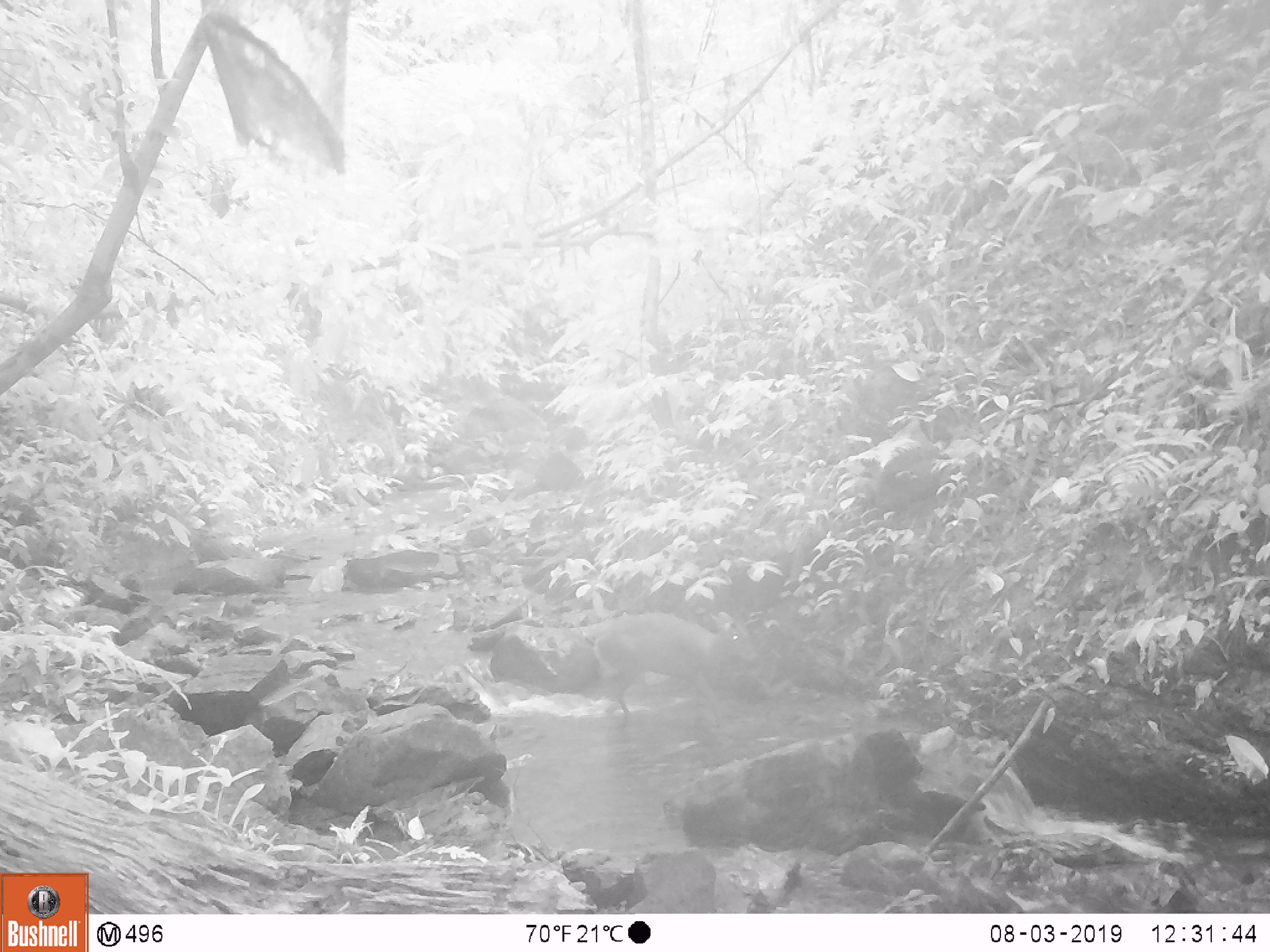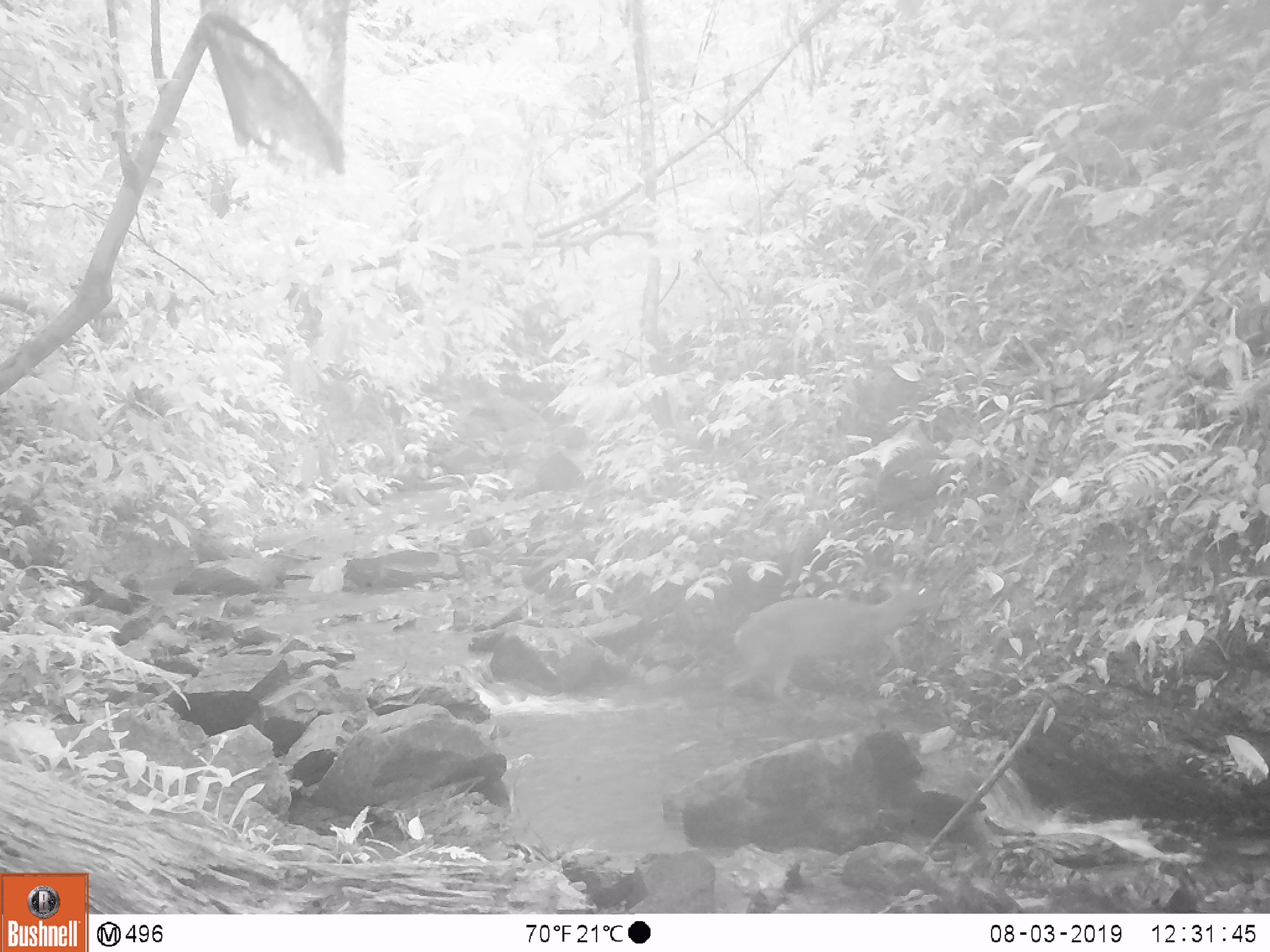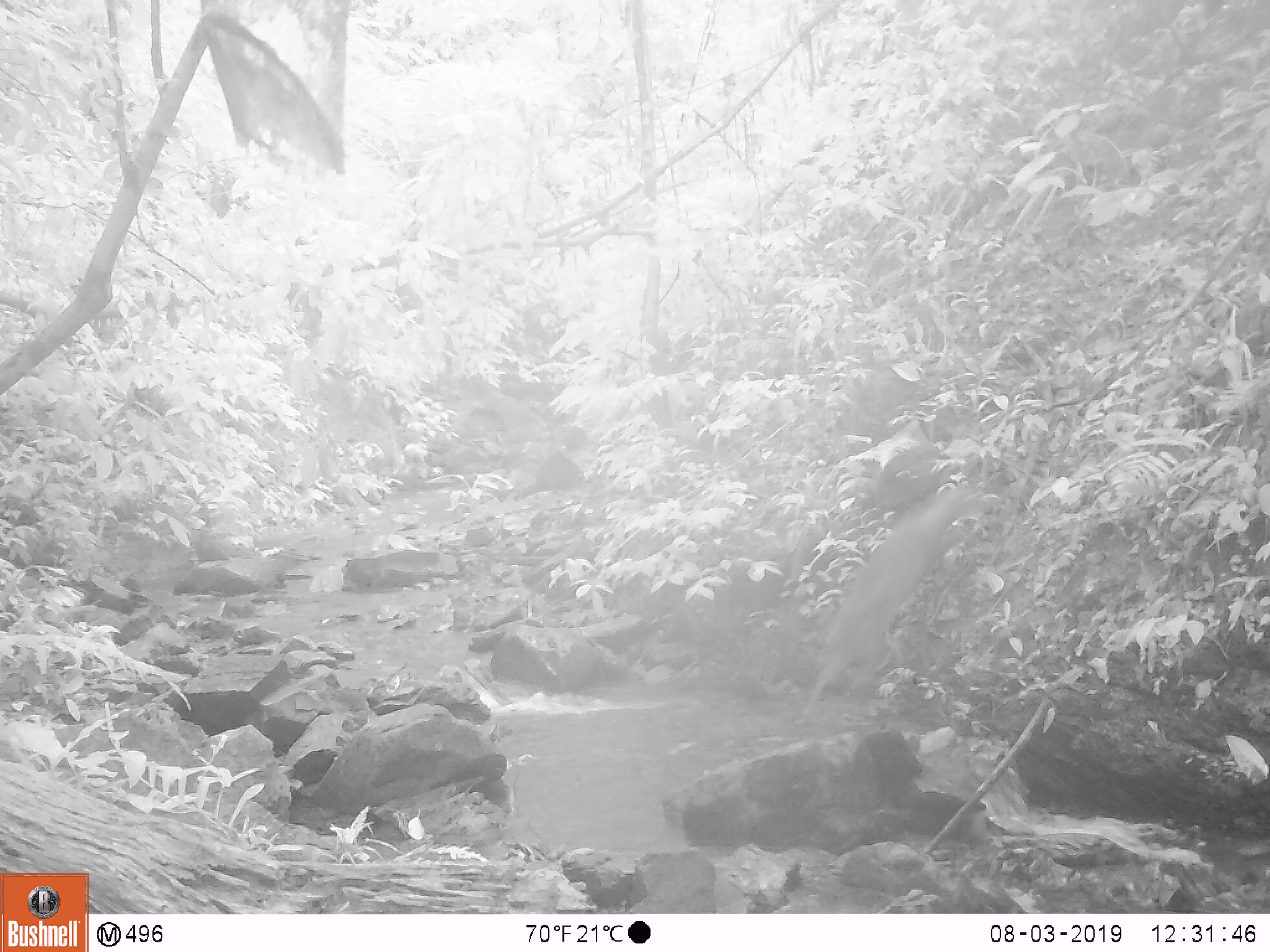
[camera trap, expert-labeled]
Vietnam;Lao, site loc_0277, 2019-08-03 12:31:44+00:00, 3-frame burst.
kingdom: Animalia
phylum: Chordata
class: Mammalia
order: Artiodactyla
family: Cervidae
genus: Muntiacus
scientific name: Muntiacus rooseveltorum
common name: roosevelt's muntjac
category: roosevelts muntjac group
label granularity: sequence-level